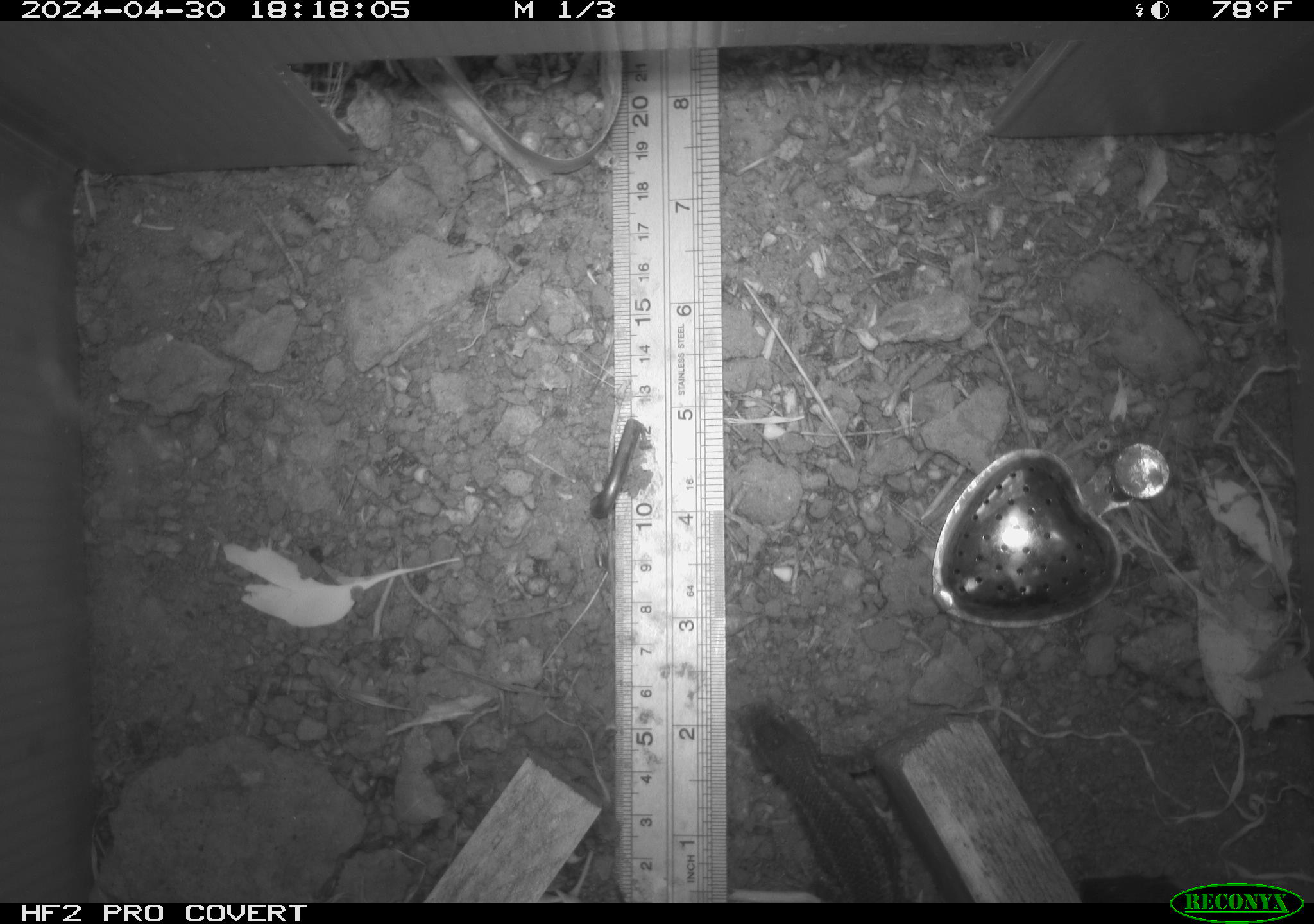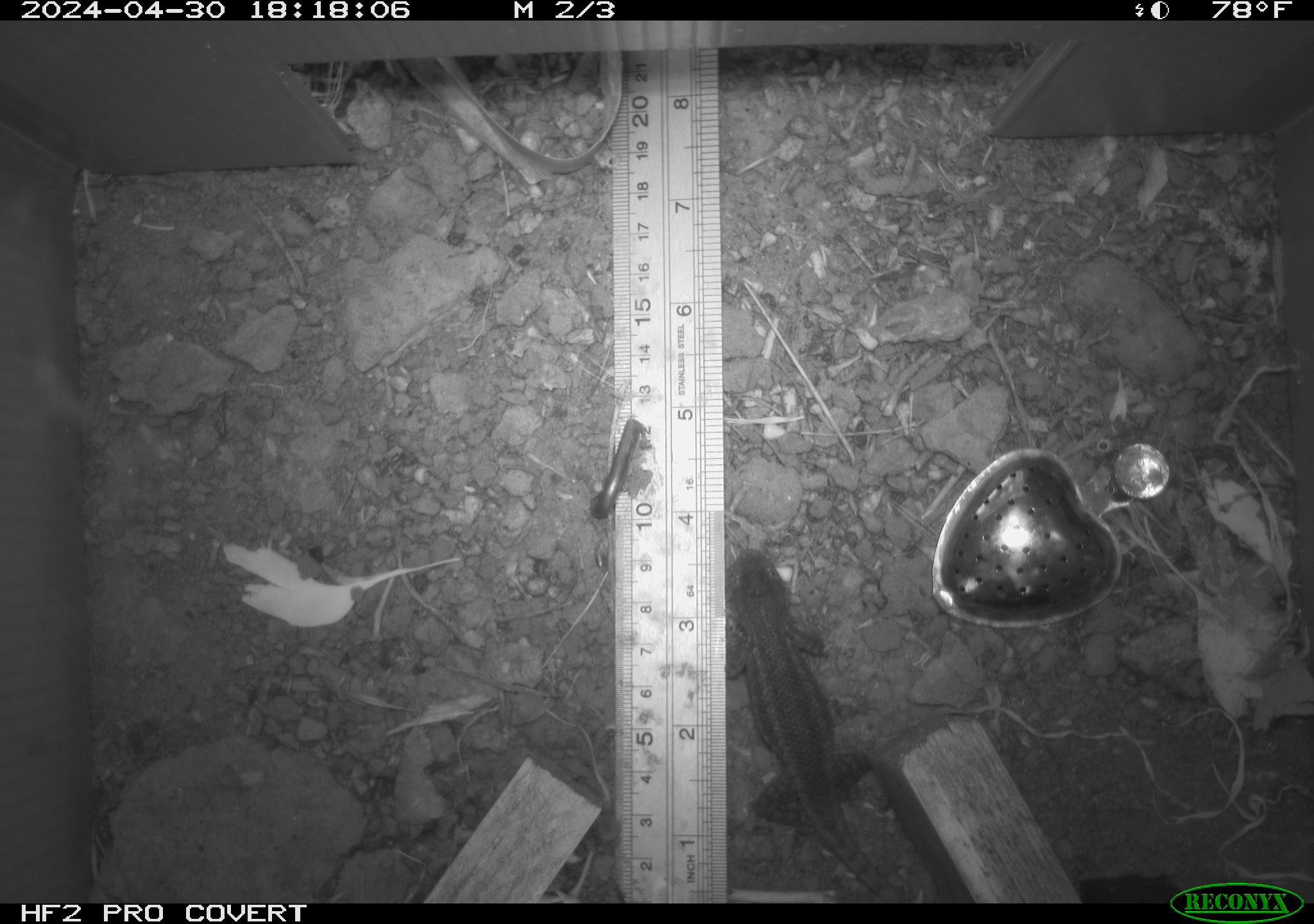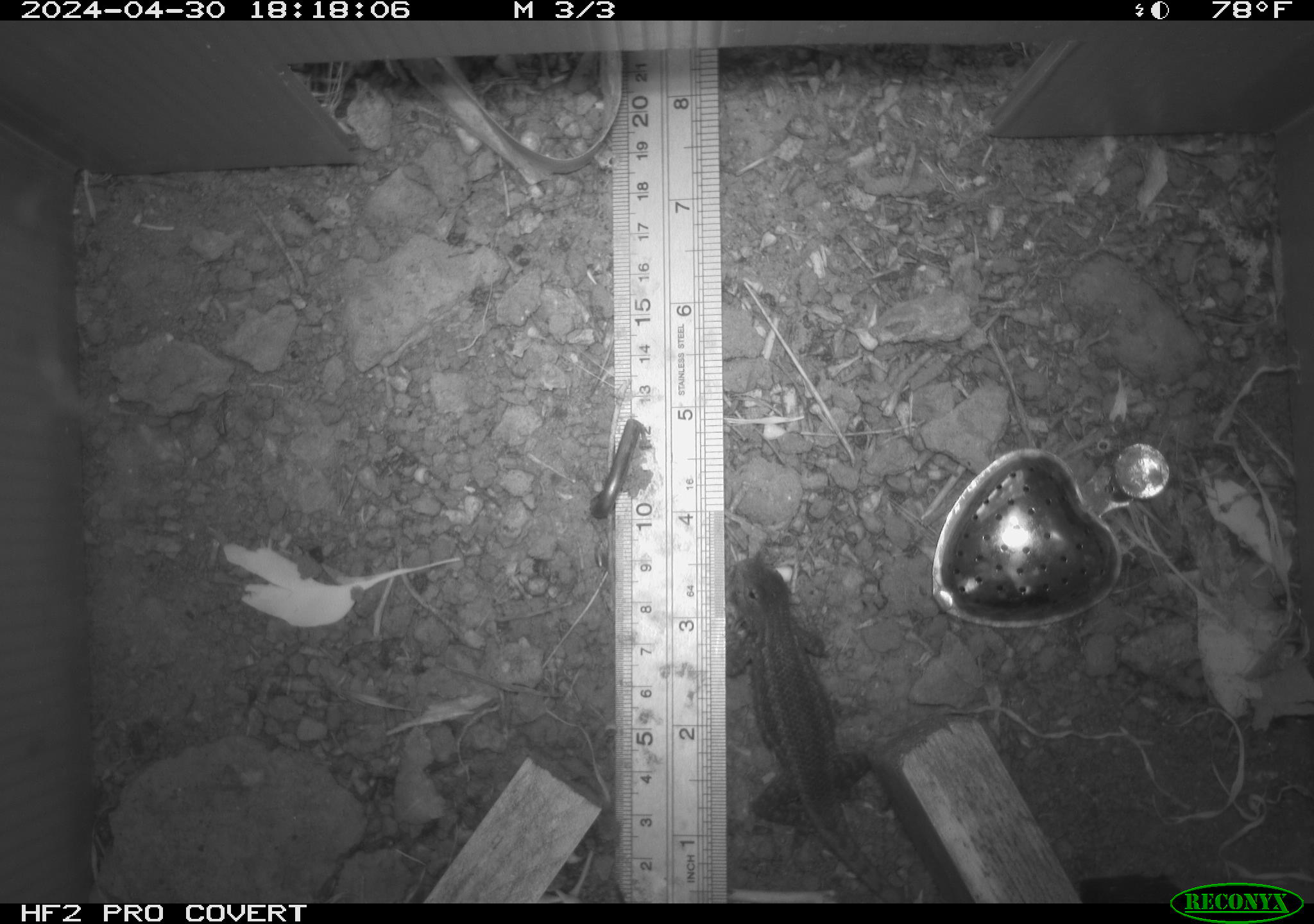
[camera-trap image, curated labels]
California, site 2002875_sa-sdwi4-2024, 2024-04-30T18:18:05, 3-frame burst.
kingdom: Animalia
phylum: Chordata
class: Reptilia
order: Squamata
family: Phrynosomatidae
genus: Sceloporus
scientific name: Sceloporus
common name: spiny lizards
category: sceloporus species